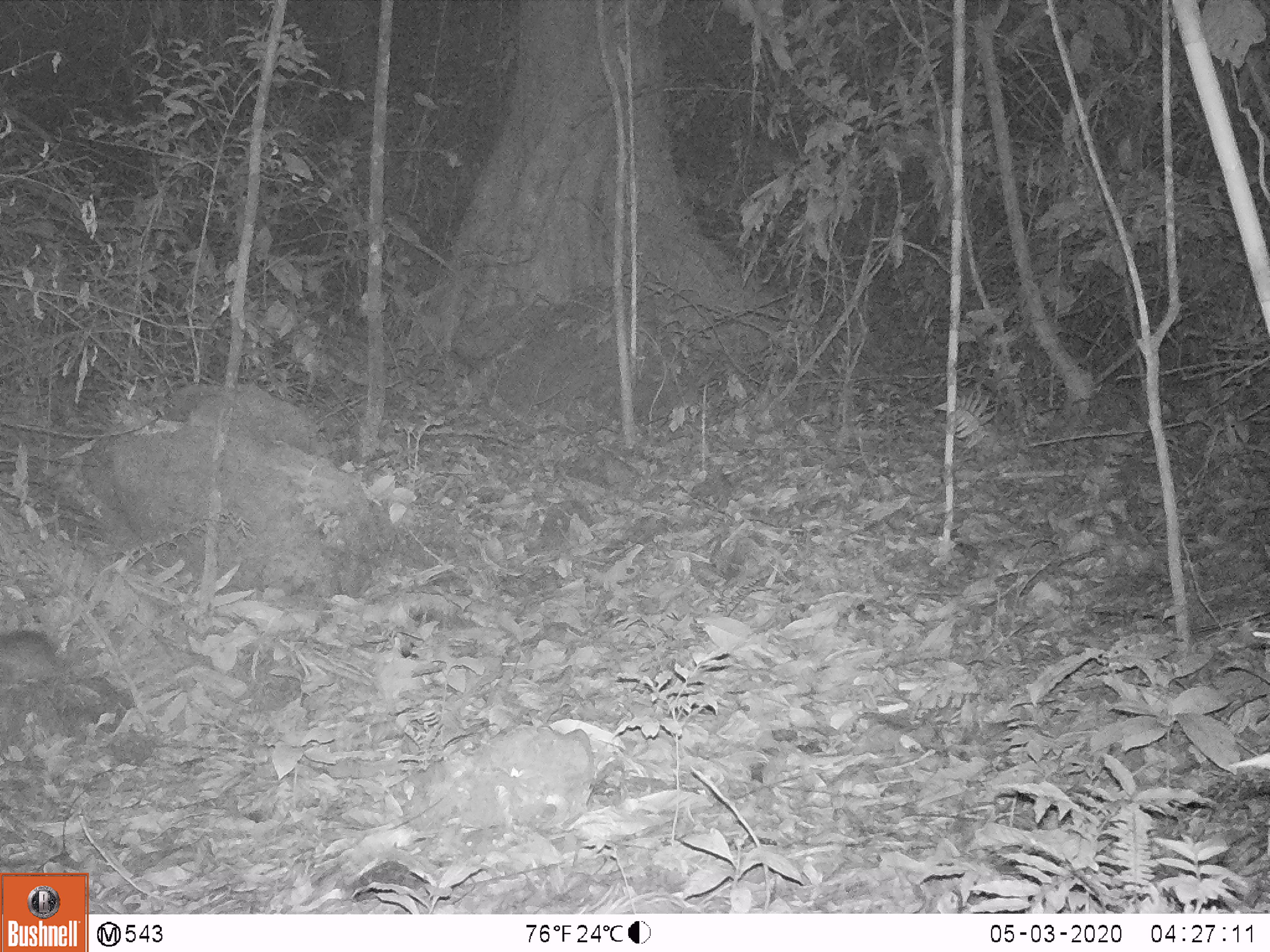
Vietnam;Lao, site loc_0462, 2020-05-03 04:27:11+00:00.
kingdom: Animalia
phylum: Chordata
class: Mammalia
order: Rodentia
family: Muridae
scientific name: Muridae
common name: old-world mice and rats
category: unidentified murid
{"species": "unidentified murid (old-world mice and rats) (Muridae)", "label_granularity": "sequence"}